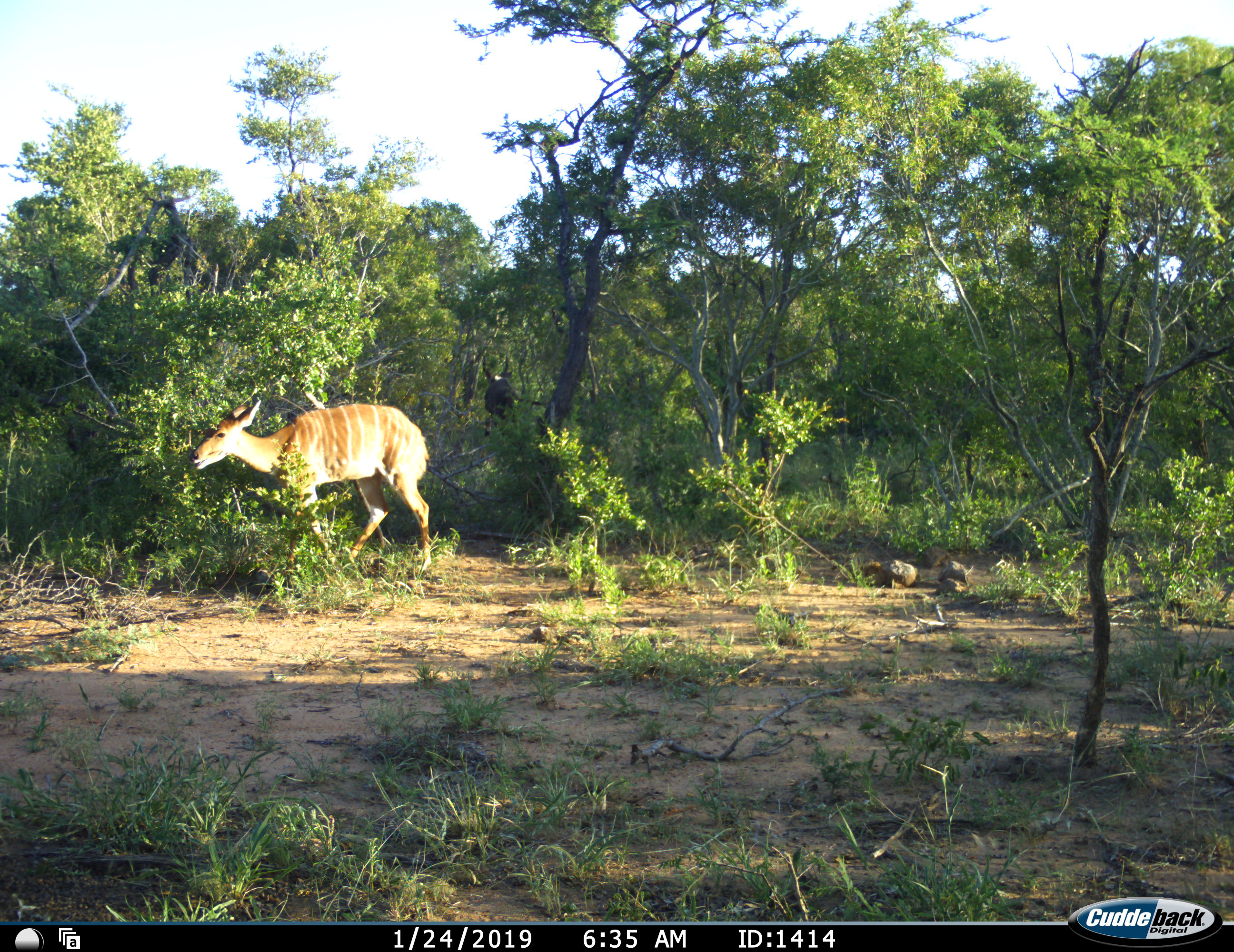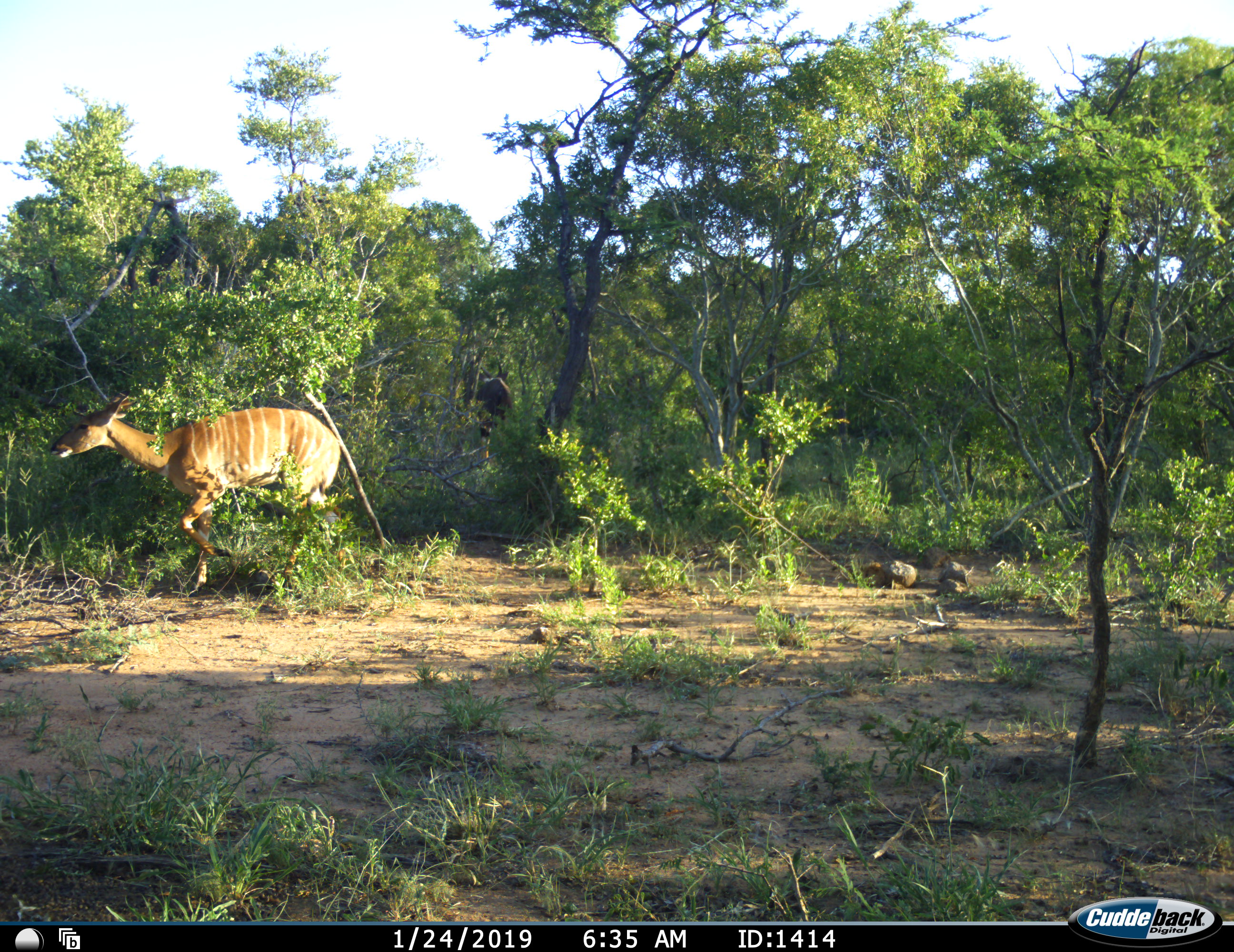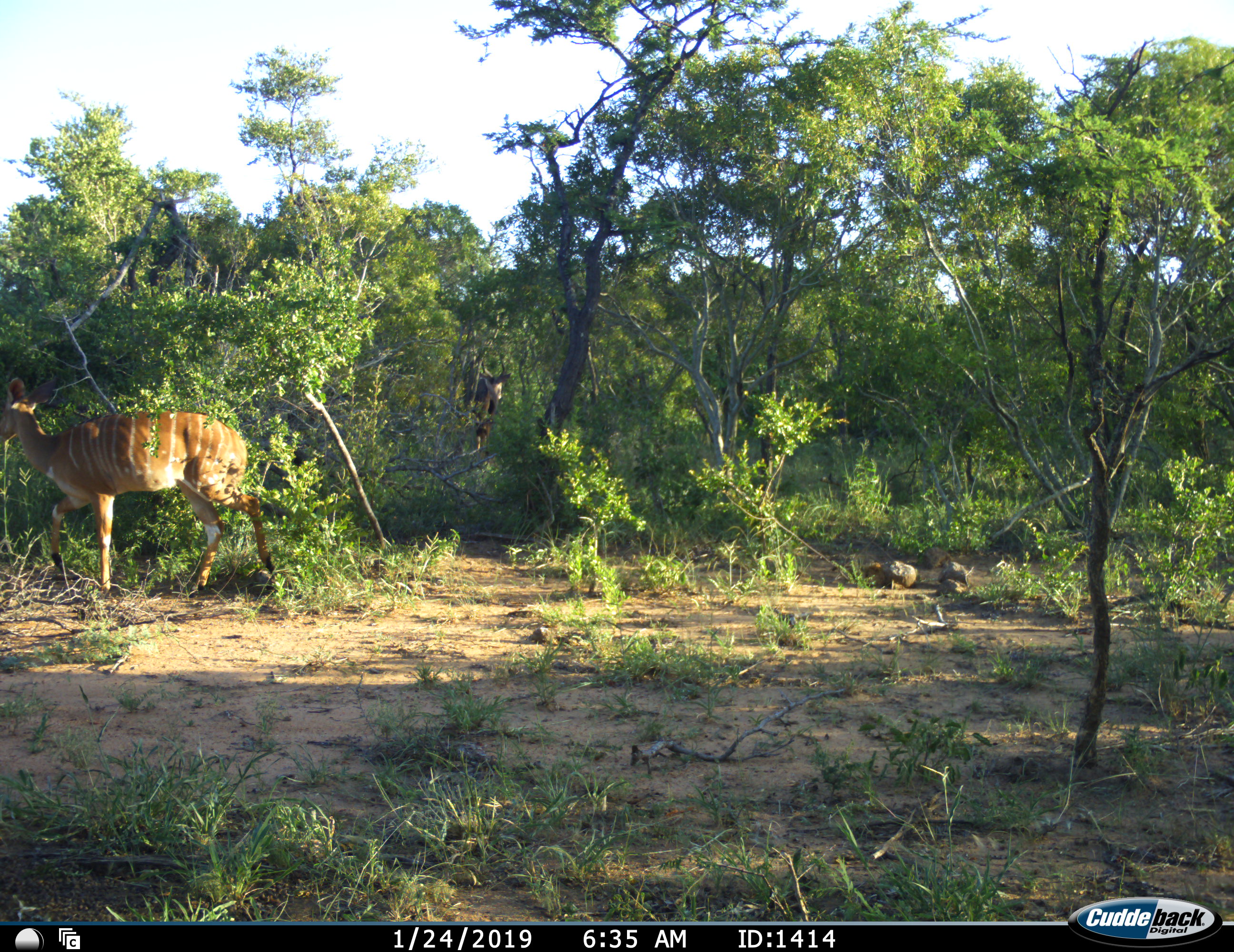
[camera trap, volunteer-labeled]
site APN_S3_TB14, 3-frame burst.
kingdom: Animalia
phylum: Chordata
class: Mammalia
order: Artiodactyla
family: Bovidae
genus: Tragelaphus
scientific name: Tragelaphus angasii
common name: nyala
Nyala (Tragelaphus angasii), count 2. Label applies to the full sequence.